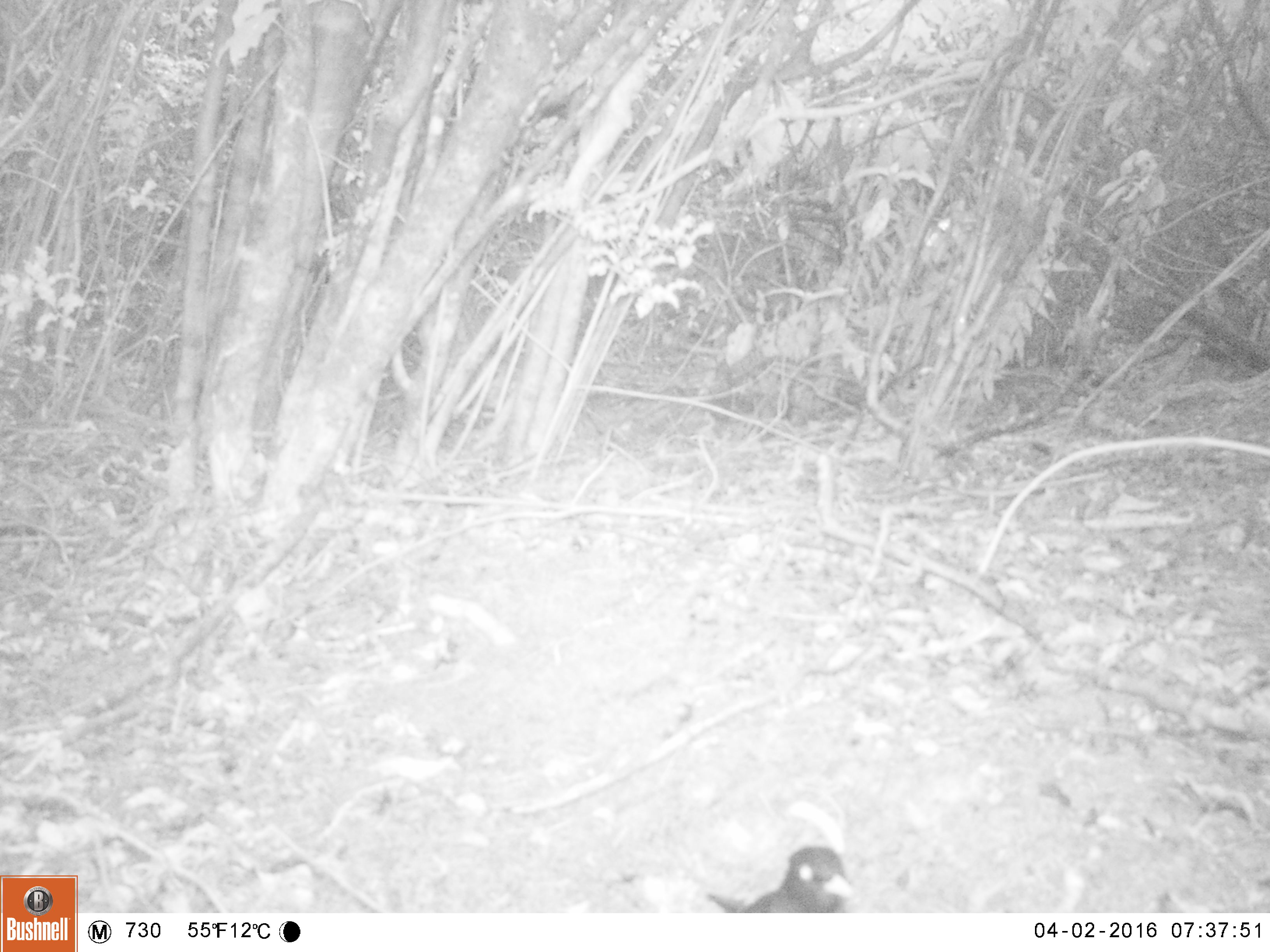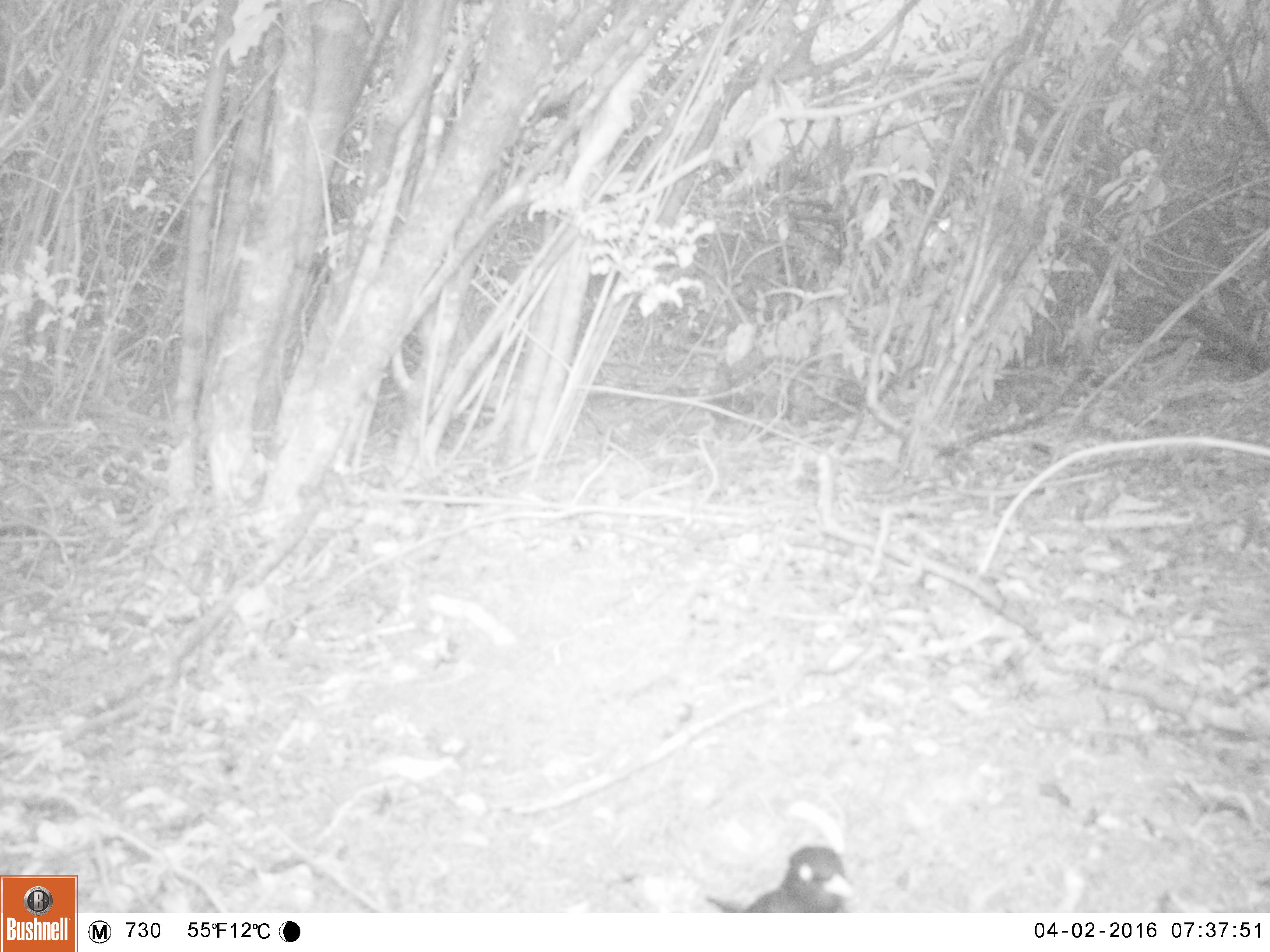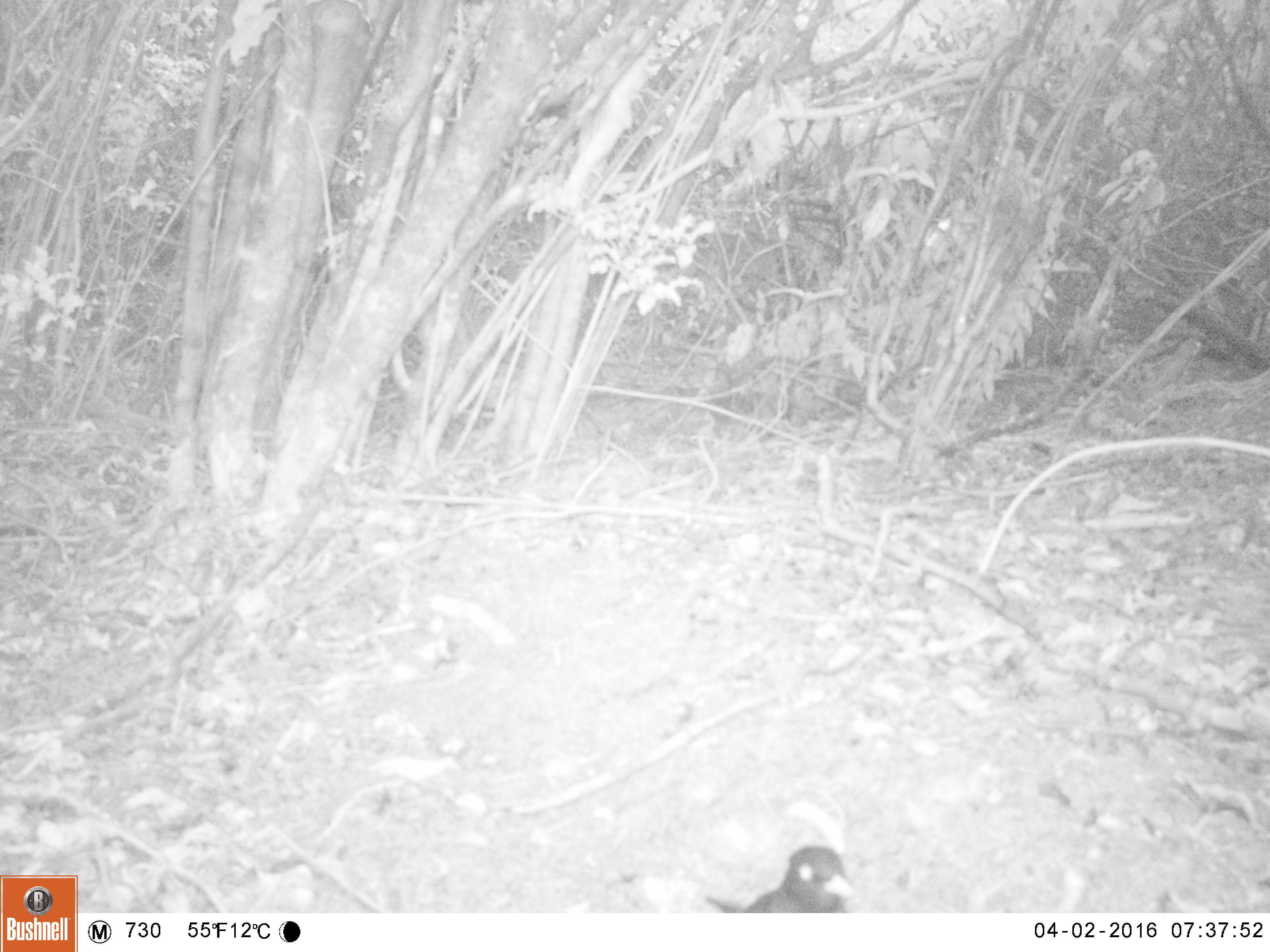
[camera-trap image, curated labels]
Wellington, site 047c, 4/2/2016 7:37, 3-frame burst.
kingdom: Animalia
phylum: Chordata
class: Aves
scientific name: Aves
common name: bird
Bird (Aves).